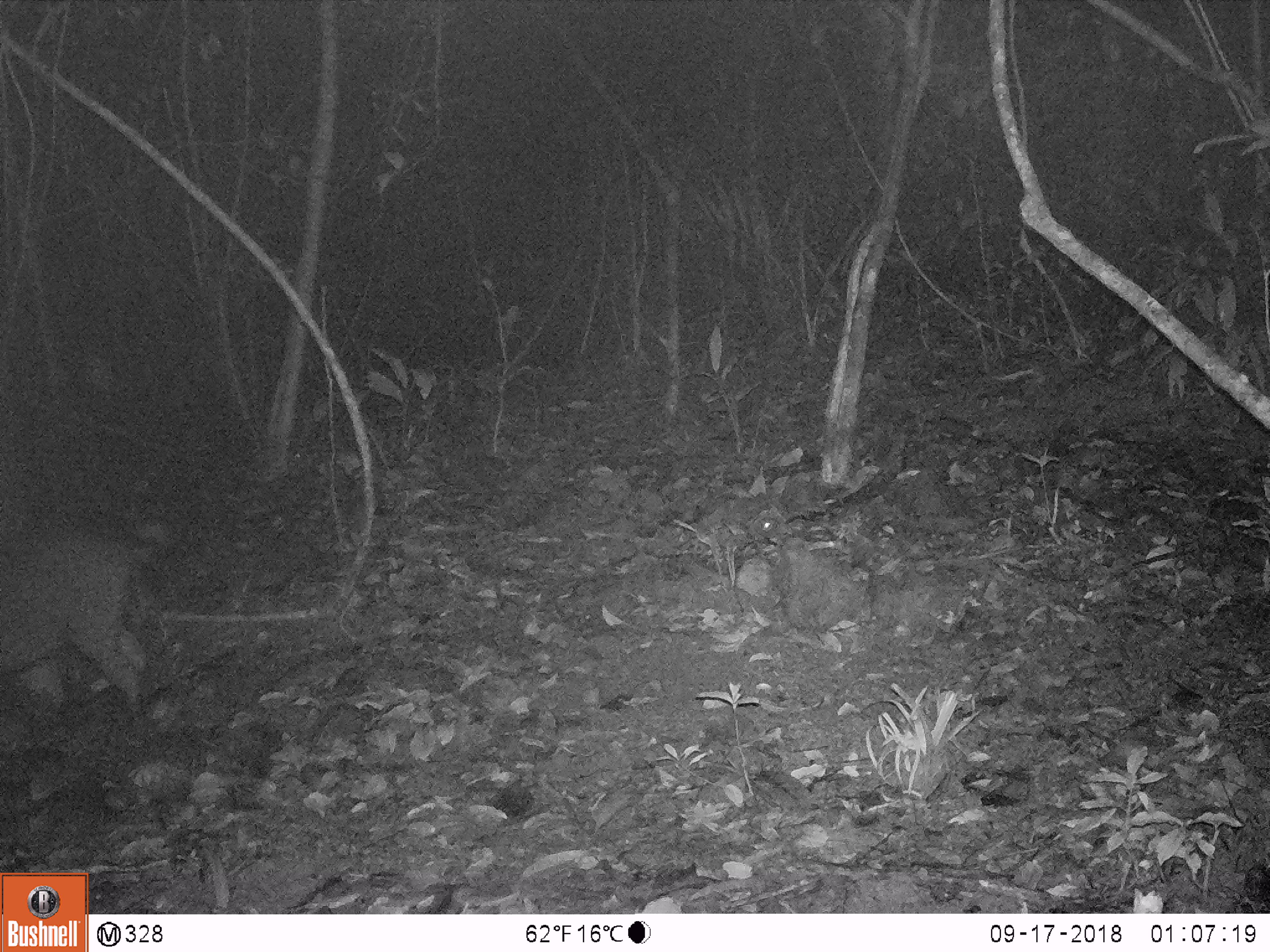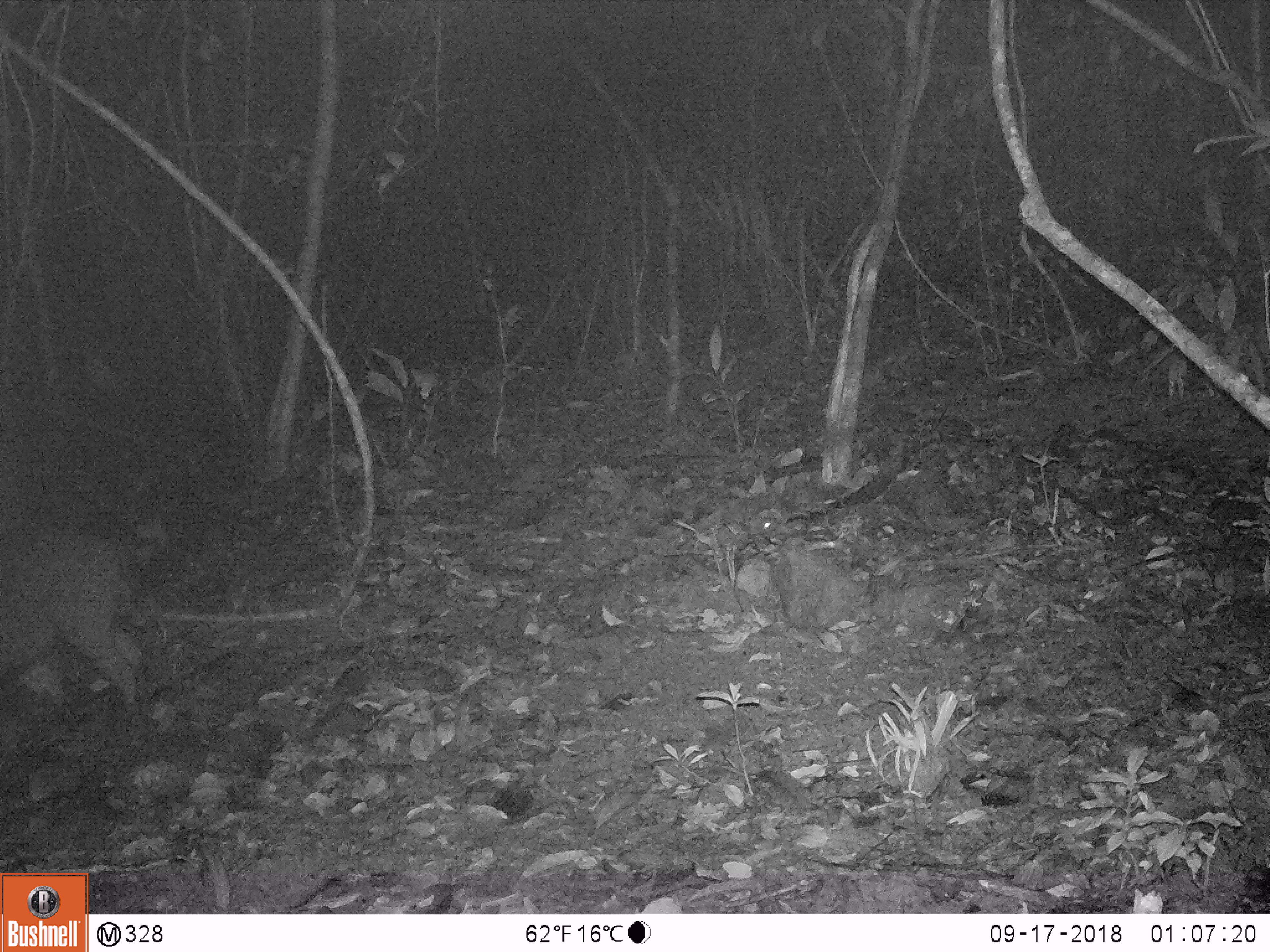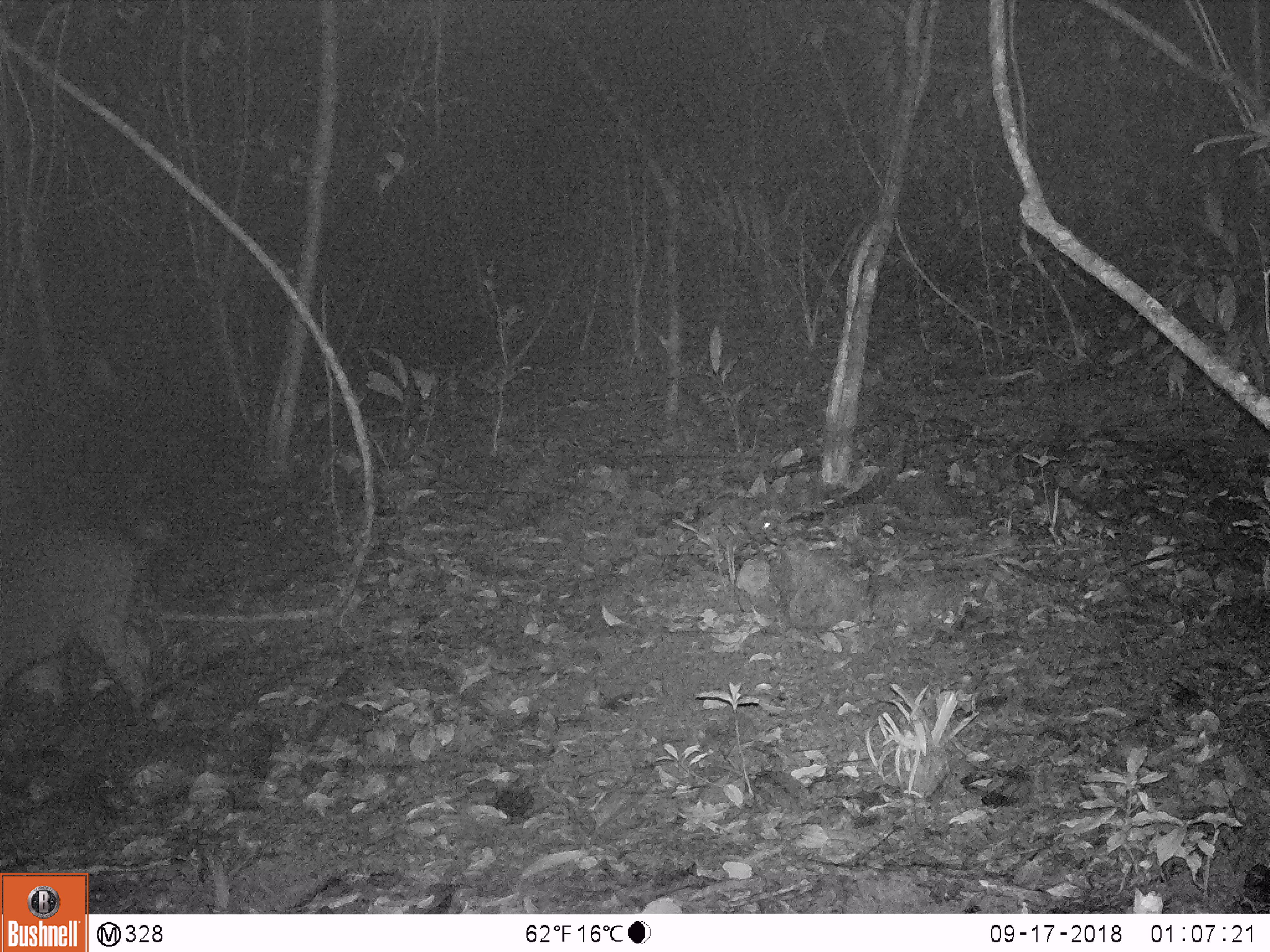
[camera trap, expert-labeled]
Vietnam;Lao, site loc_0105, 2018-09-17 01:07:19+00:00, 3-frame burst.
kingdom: Animalia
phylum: Chordata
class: Mammalia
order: Artiodactyla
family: Suidae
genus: Sus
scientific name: Sus scrofa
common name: eurasian wild pig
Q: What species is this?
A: Eurasian wild pig (Sus scrofa).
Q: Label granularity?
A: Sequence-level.